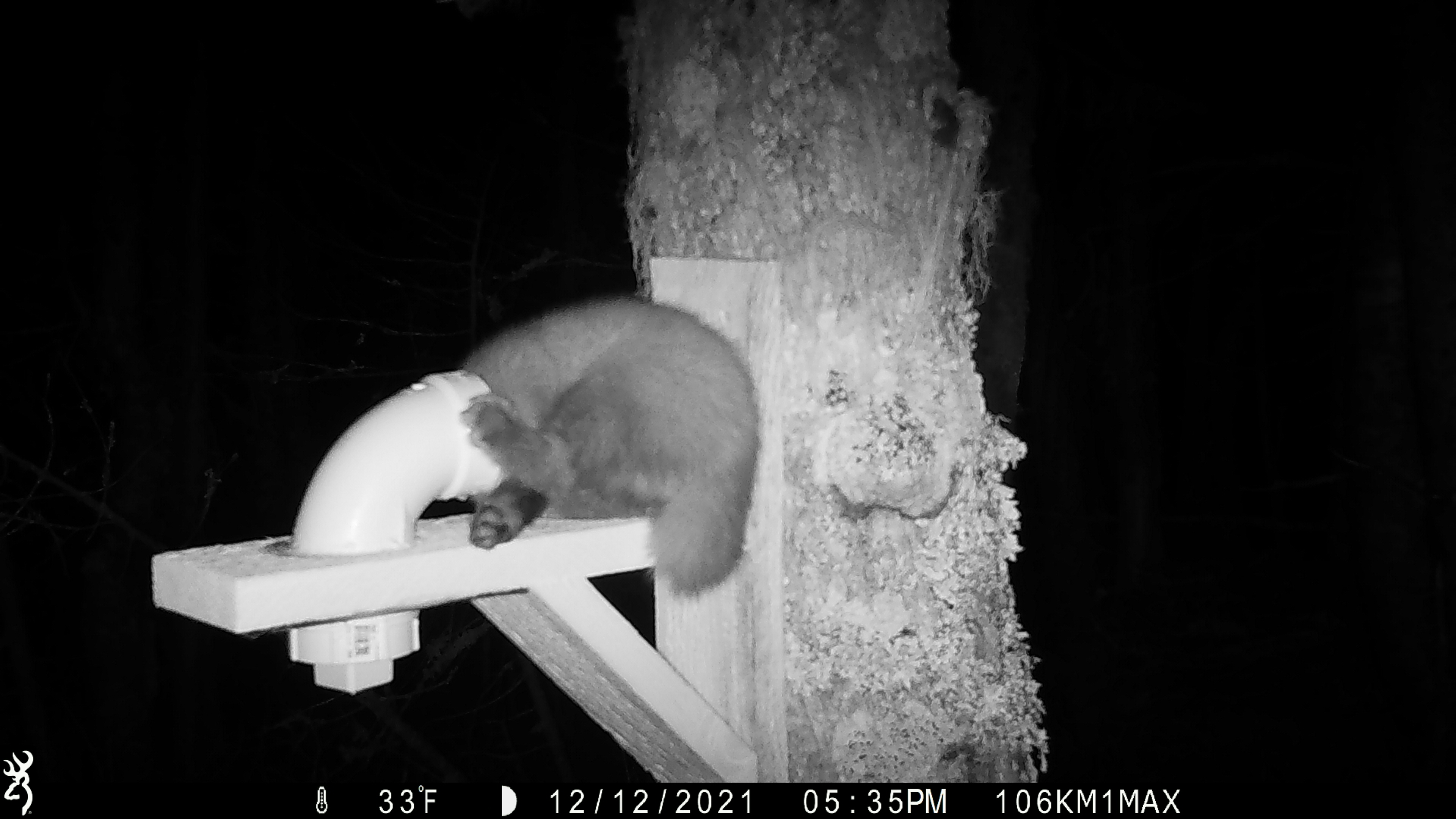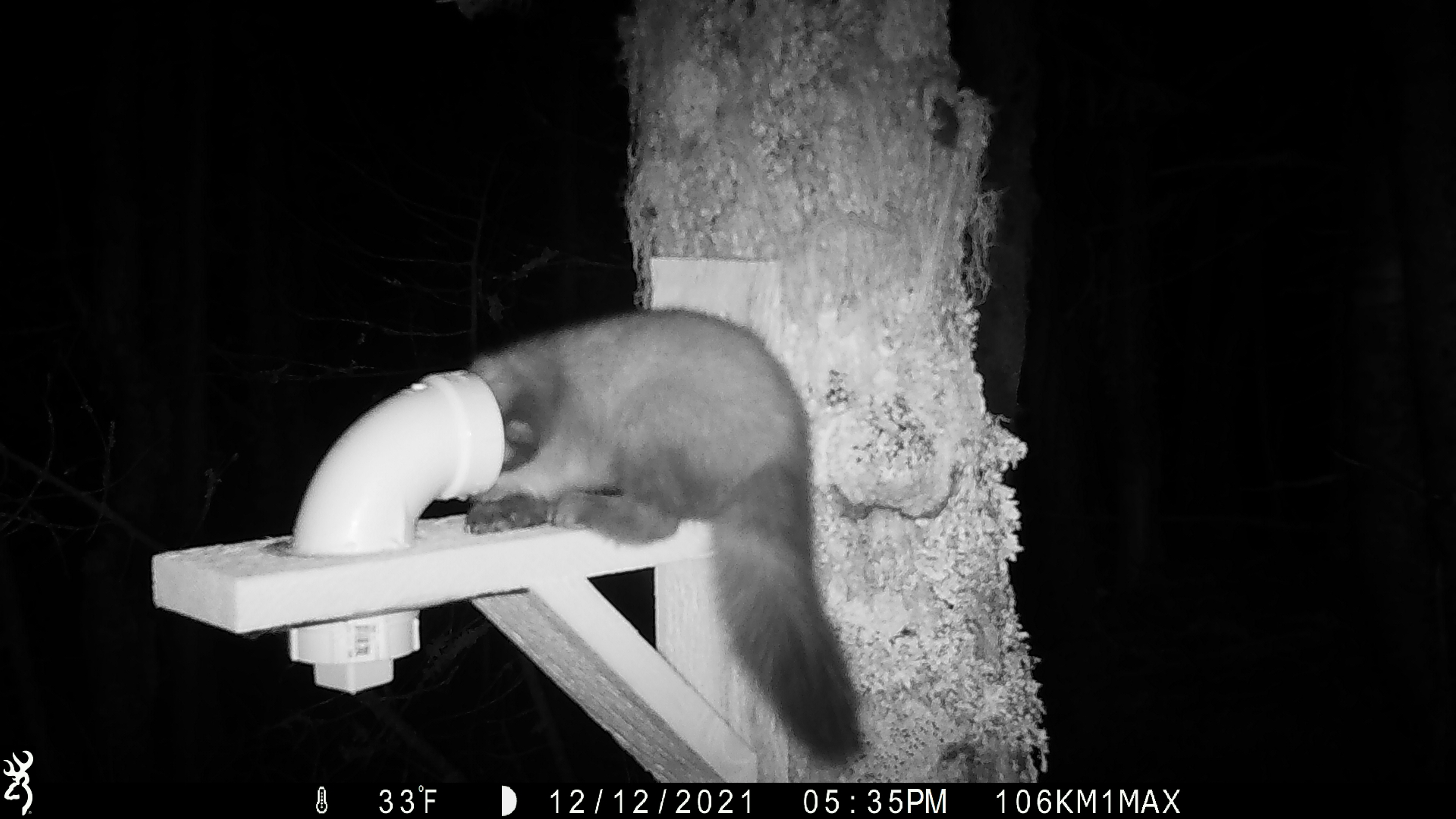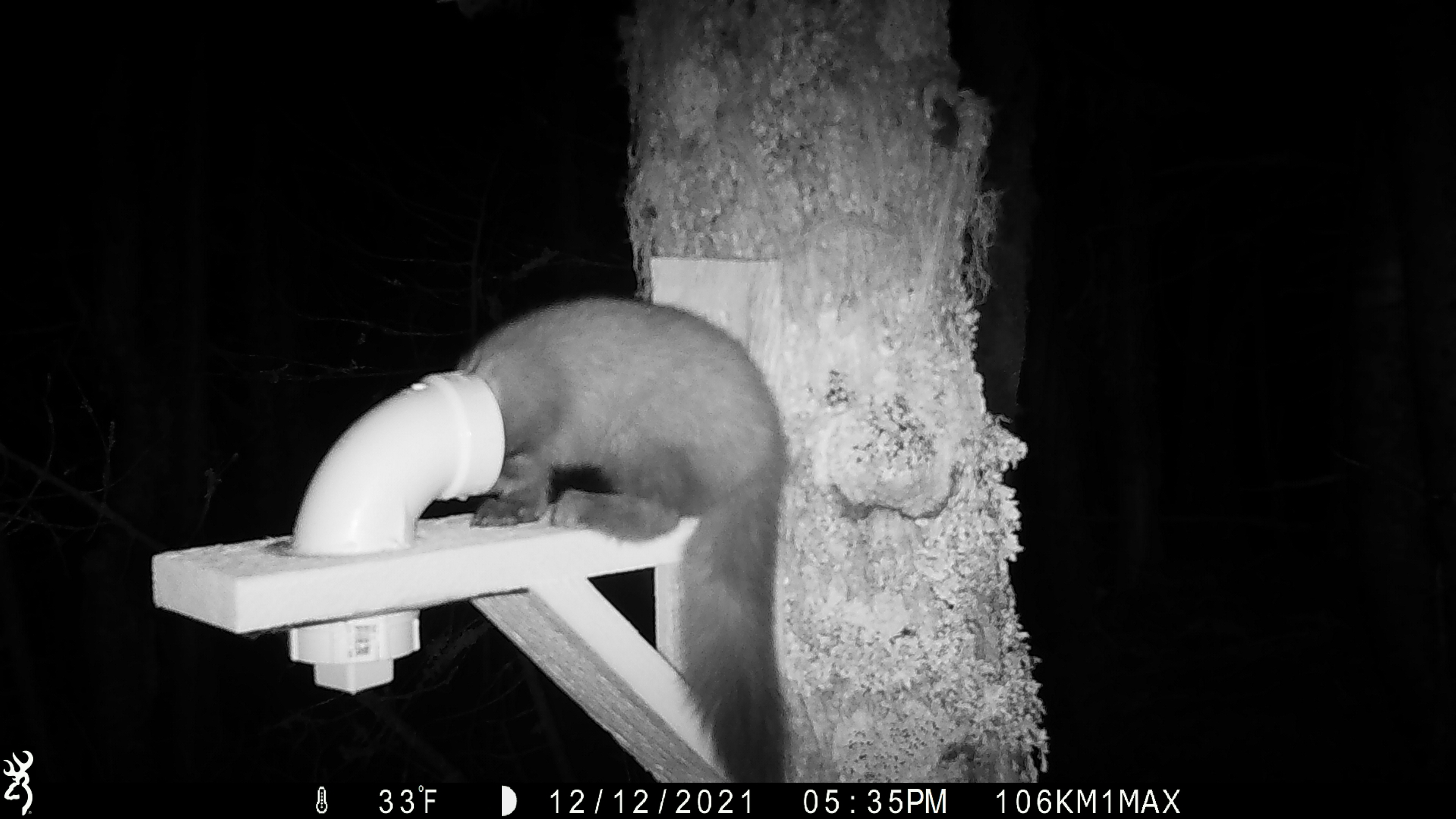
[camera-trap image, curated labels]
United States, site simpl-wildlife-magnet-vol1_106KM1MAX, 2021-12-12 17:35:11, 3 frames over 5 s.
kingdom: Animalia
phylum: Chordata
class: Mammalia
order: Carnivora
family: Mustelidae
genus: Martes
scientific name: Martes americana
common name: american marten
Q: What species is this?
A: American marten (Martes americana).